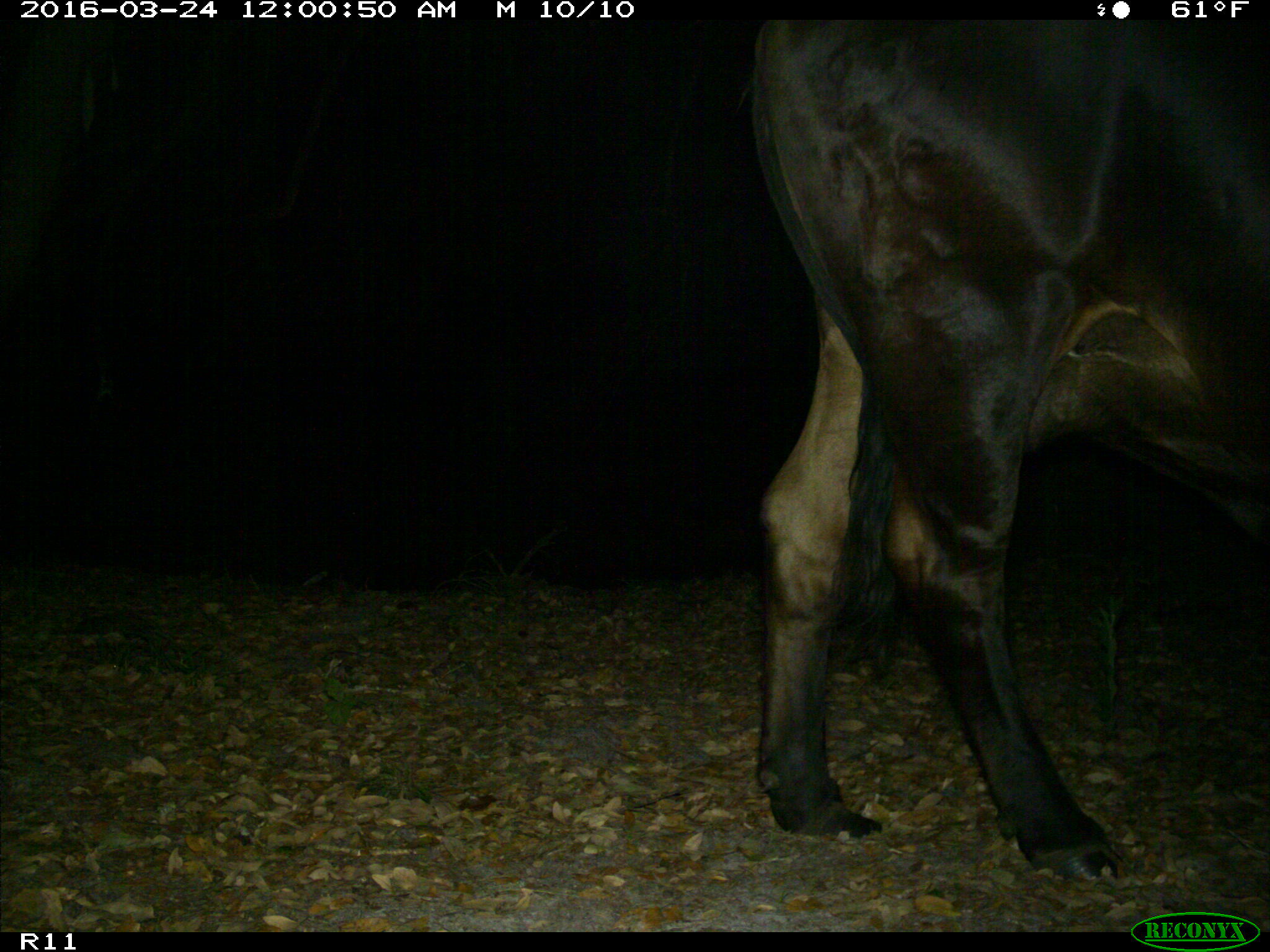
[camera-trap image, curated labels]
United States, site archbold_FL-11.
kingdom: Animalia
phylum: Chordata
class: Mammalia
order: Artiodactyla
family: Bovidae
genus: Bos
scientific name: Bos taurus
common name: domestic cow